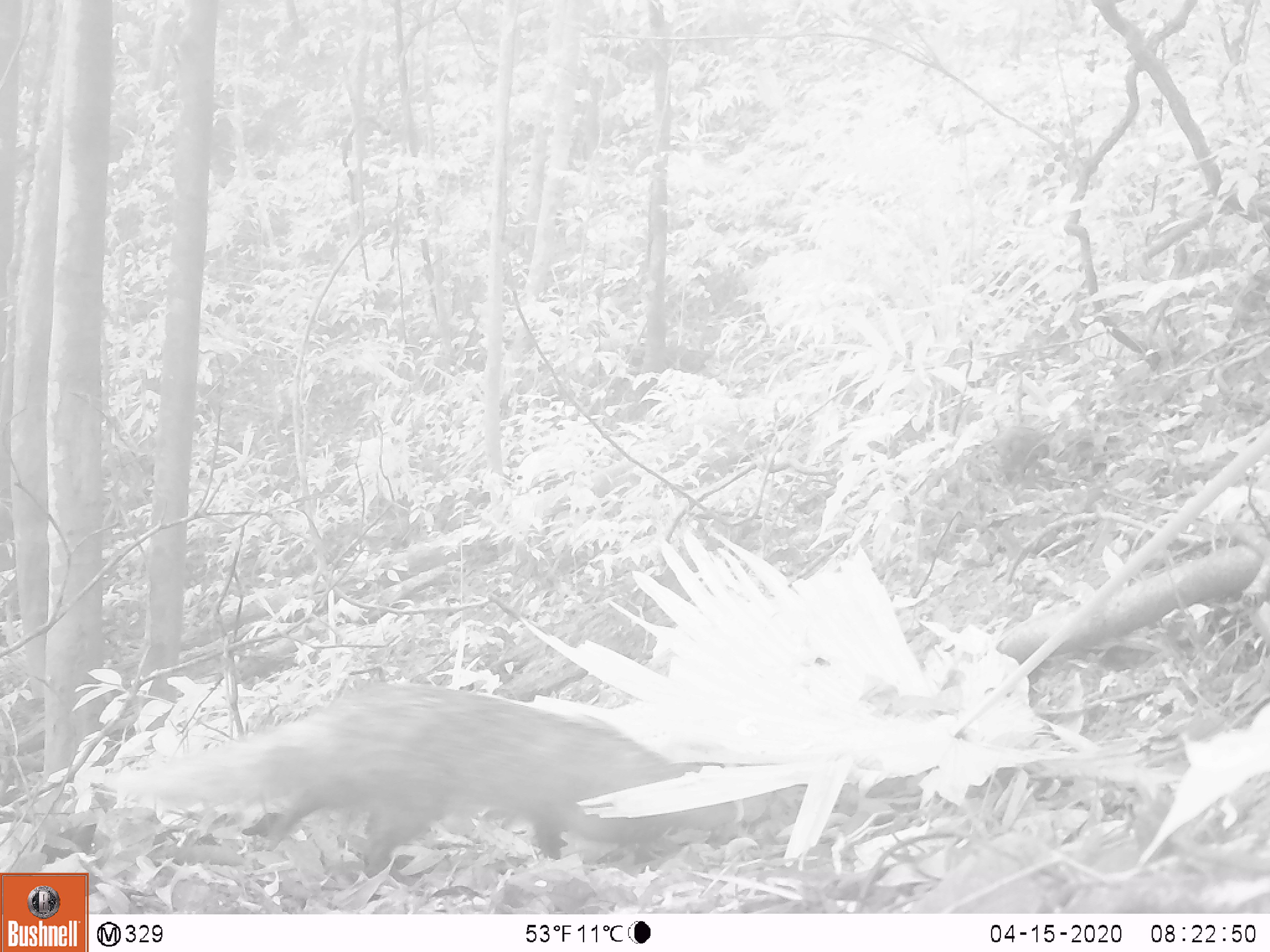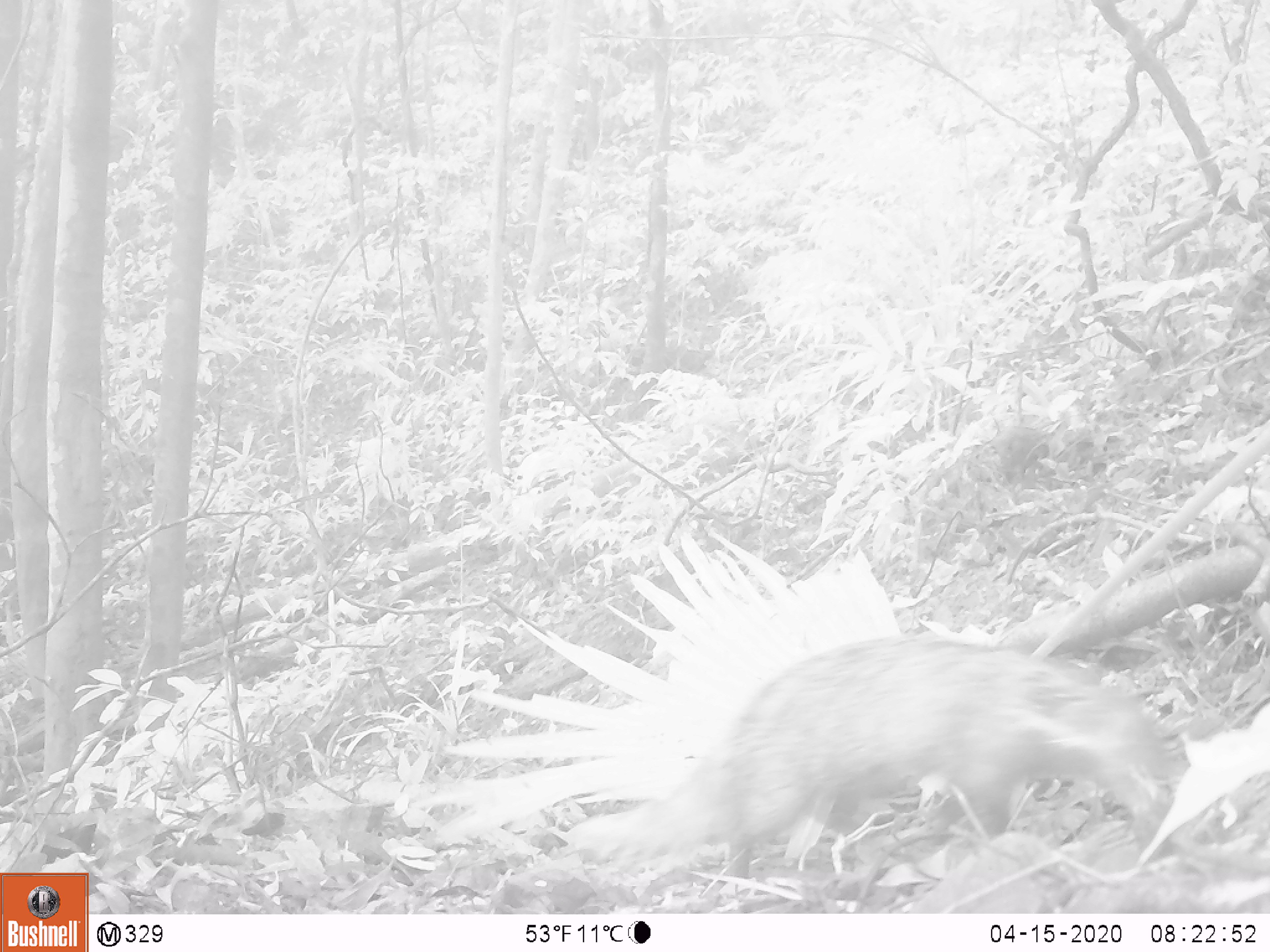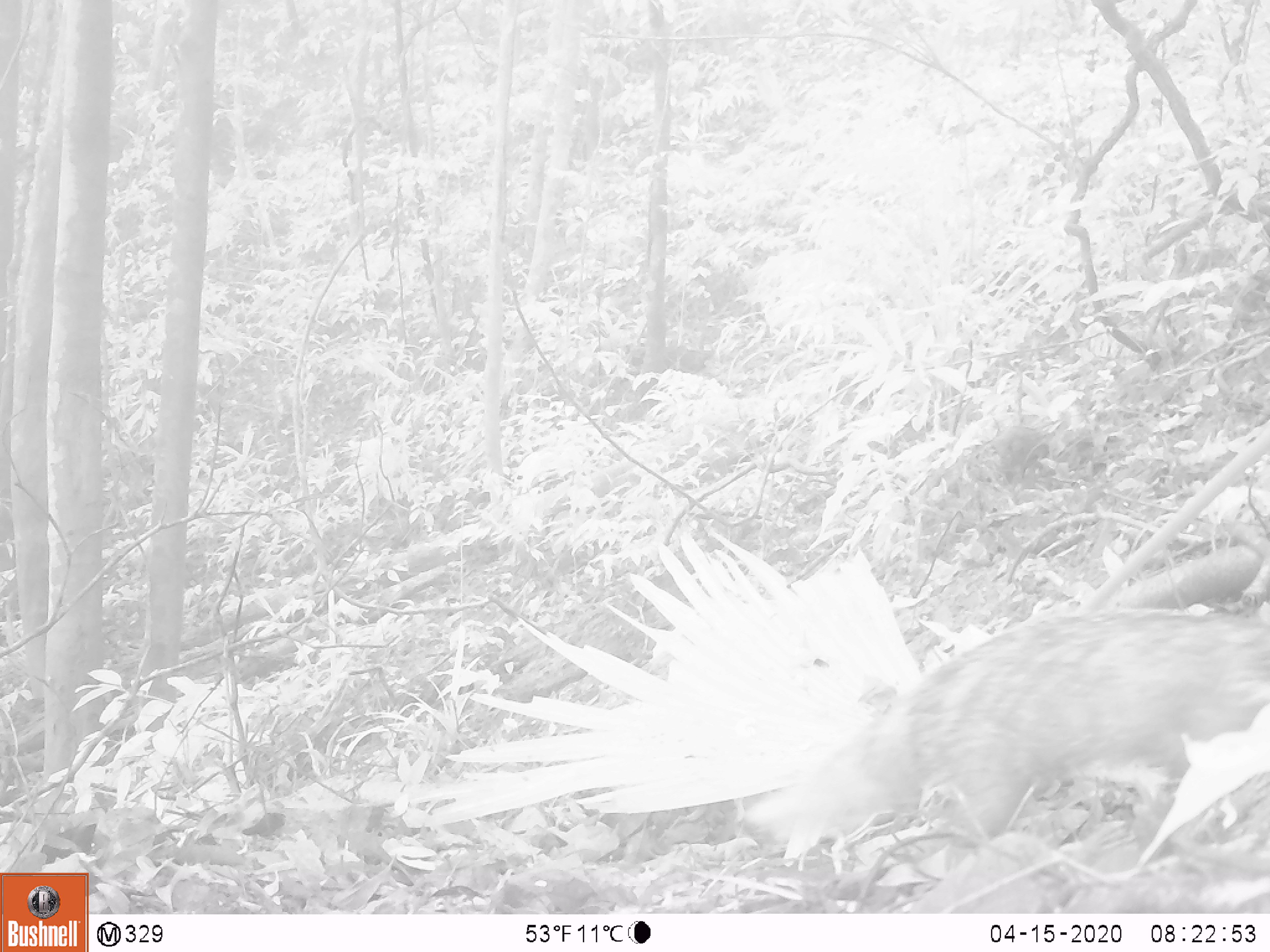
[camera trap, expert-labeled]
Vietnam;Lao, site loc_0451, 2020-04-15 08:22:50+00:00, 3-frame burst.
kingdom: Animalia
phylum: Chordata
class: Mammalia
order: Carnivora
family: Herpestidae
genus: Urva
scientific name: Urva urva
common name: crab-eating mongoose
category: crab eating mongoose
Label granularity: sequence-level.